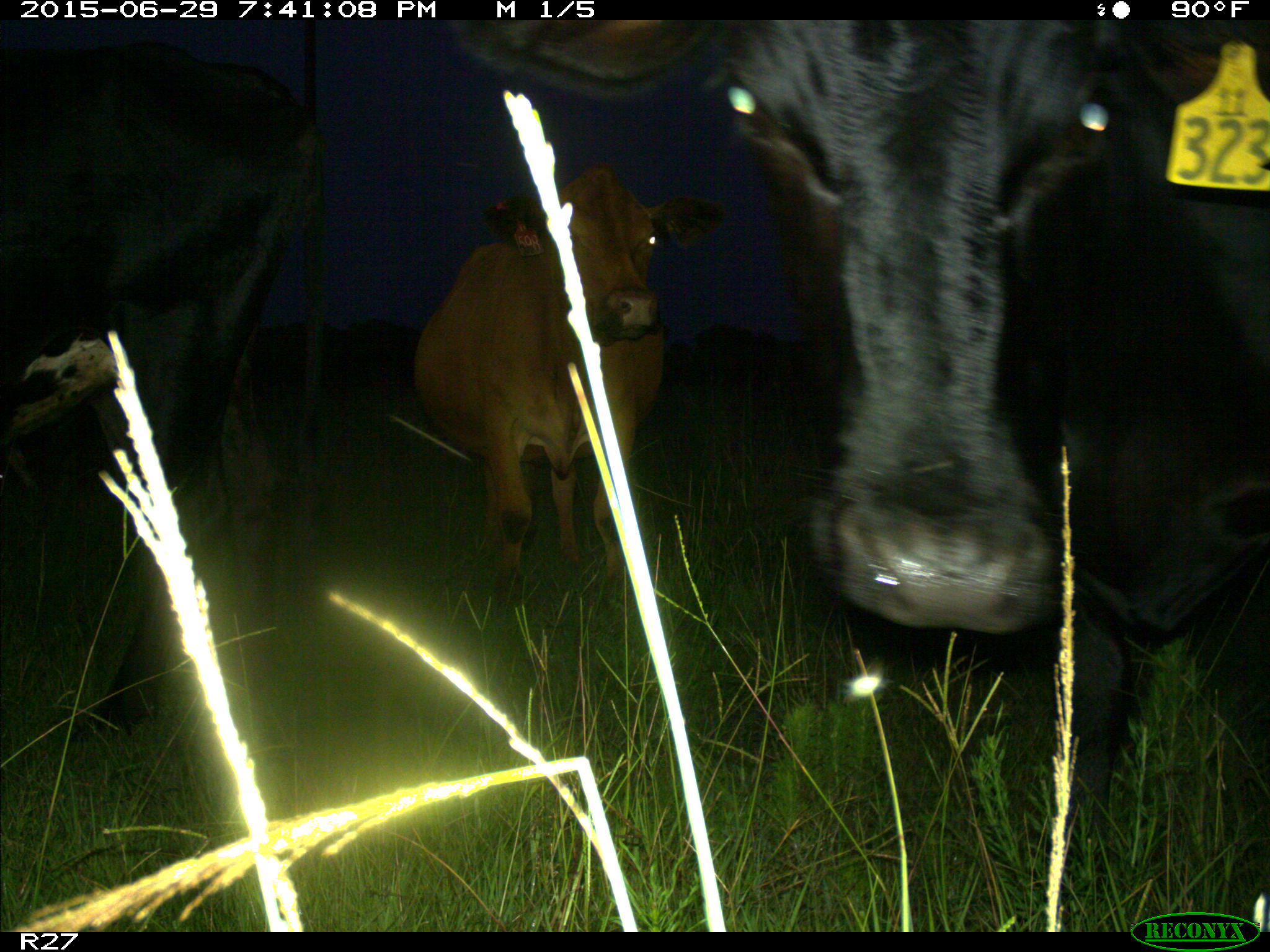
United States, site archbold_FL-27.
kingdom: Animalia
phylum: Chordata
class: Mammalia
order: Artiodactyla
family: Bovidae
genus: Bos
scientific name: Bos taurus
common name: domestic cow